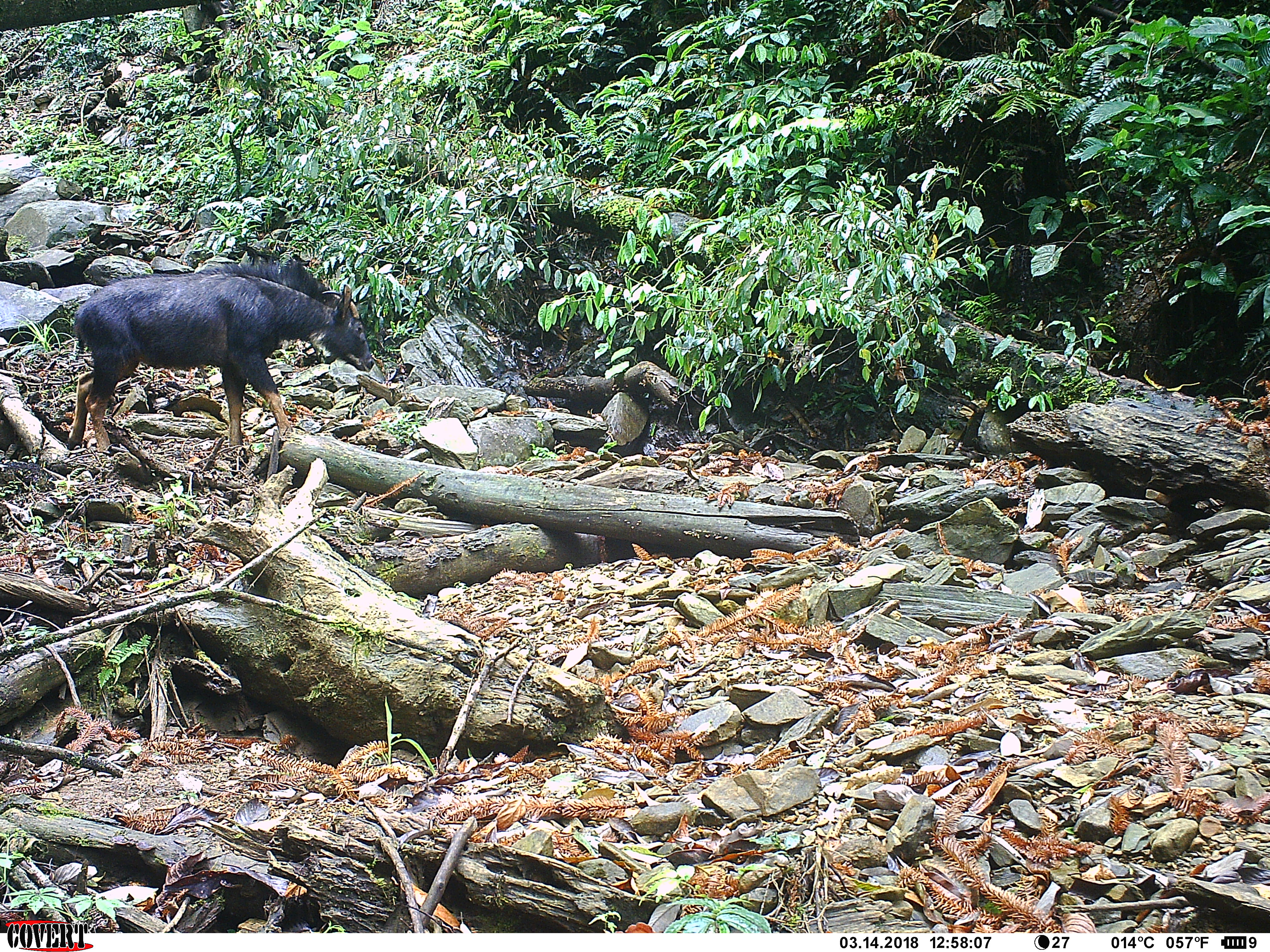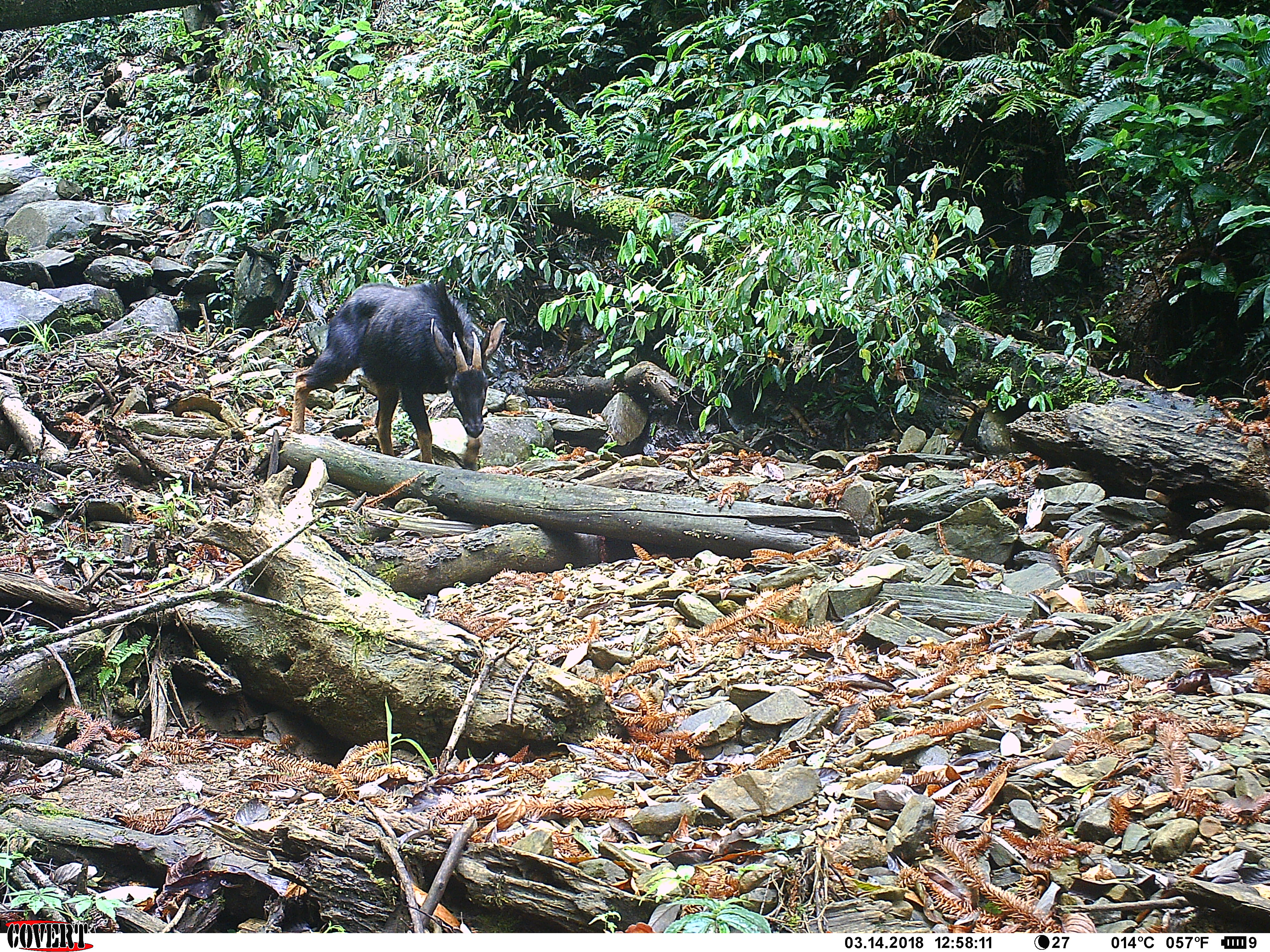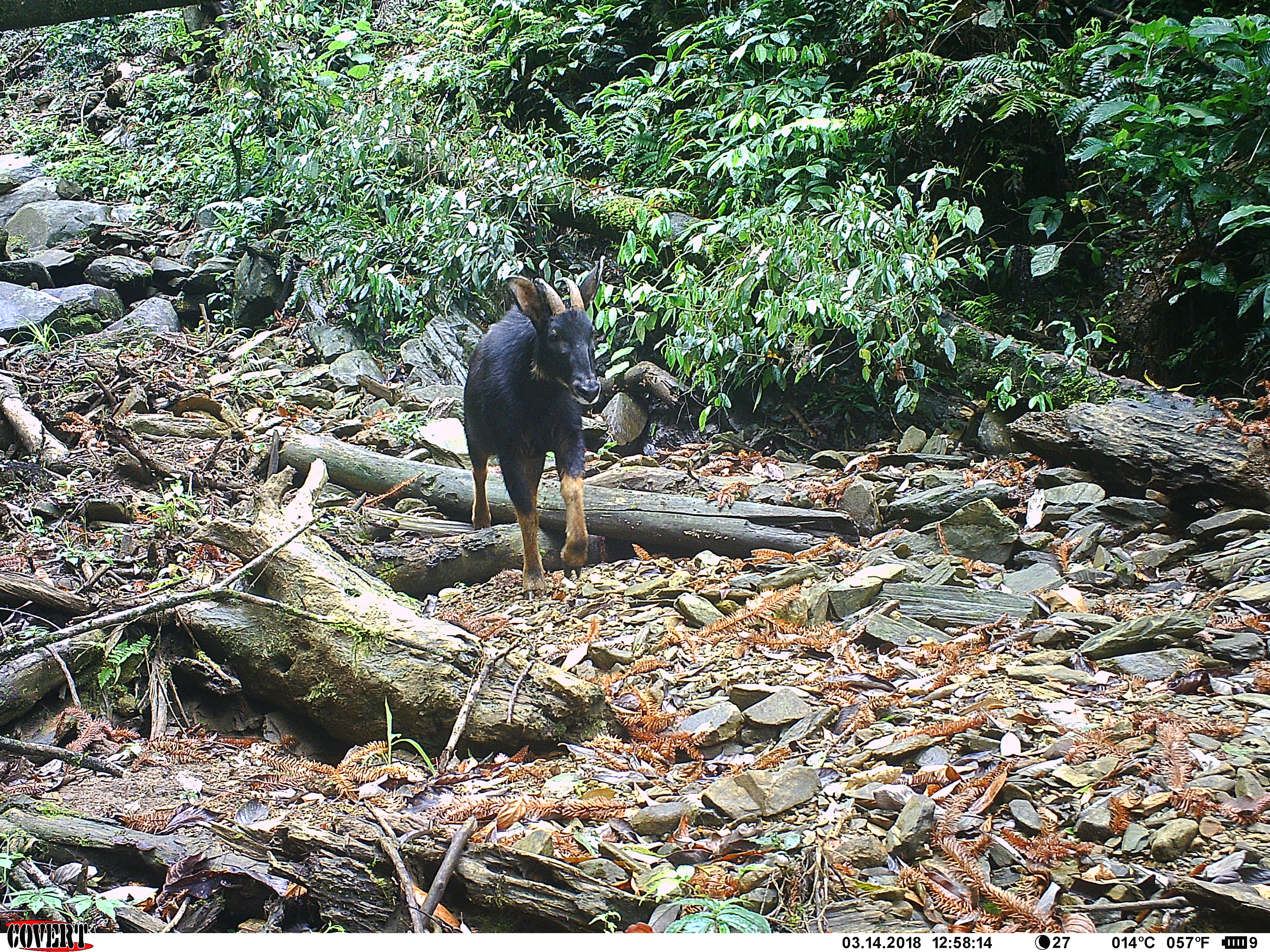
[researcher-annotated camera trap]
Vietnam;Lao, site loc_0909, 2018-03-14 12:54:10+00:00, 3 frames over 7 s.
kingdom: Animalia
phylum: Chordata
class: Mammalia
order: Artiodactyla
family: Bovidae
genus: Capricornis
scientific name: Capricornis sumatraensis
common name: chinese serow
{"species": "chinese serow (Capricornis sumatraensis)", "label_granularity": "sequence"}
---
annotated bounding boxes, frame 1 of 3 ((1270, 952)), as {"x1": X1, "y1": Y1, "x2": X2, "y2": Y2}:
chinese serow: {"x1": 65, "y1": 257, "x2": 375, "y2": 454}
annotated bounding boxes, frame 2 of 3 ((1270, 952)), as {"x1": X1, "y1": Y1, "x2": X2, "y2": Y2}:
chinese serow: {"x1": 290, "y1": 279, "x2": 506, "y2": 471}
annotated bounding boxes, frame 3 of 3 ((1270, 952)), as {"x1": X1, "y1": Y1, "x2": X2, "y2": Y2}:
chinese serow: {"x1": 462, "y1": 254, "x2": 606, "y2": 600}